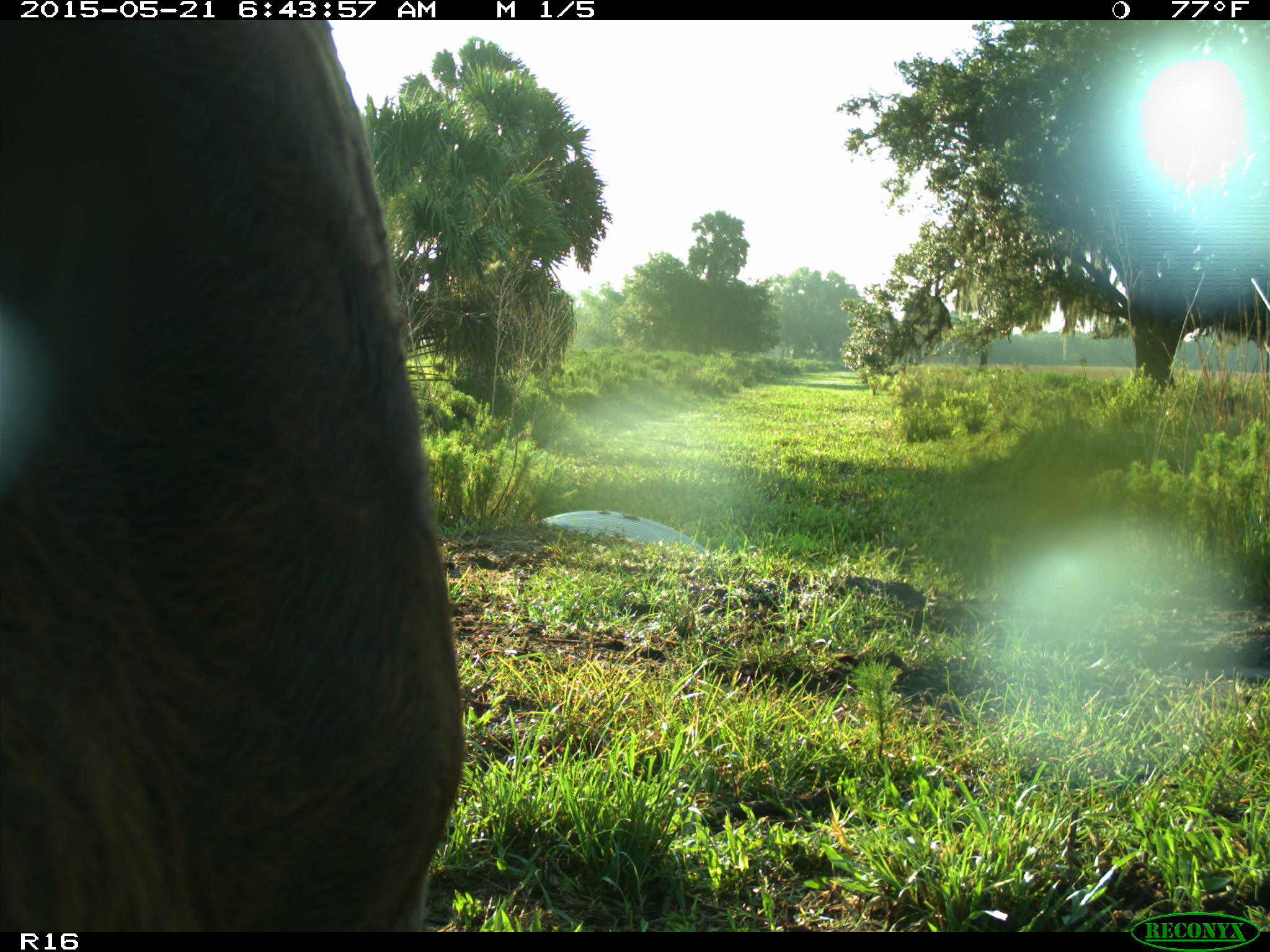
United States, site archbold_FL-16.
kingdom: Animalia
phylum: Chordata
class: Mammalia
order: Artiodactyla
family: Bovidae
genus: Bos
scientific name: Bos taurus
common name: domestic cow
Bos taurus (domestic cow).